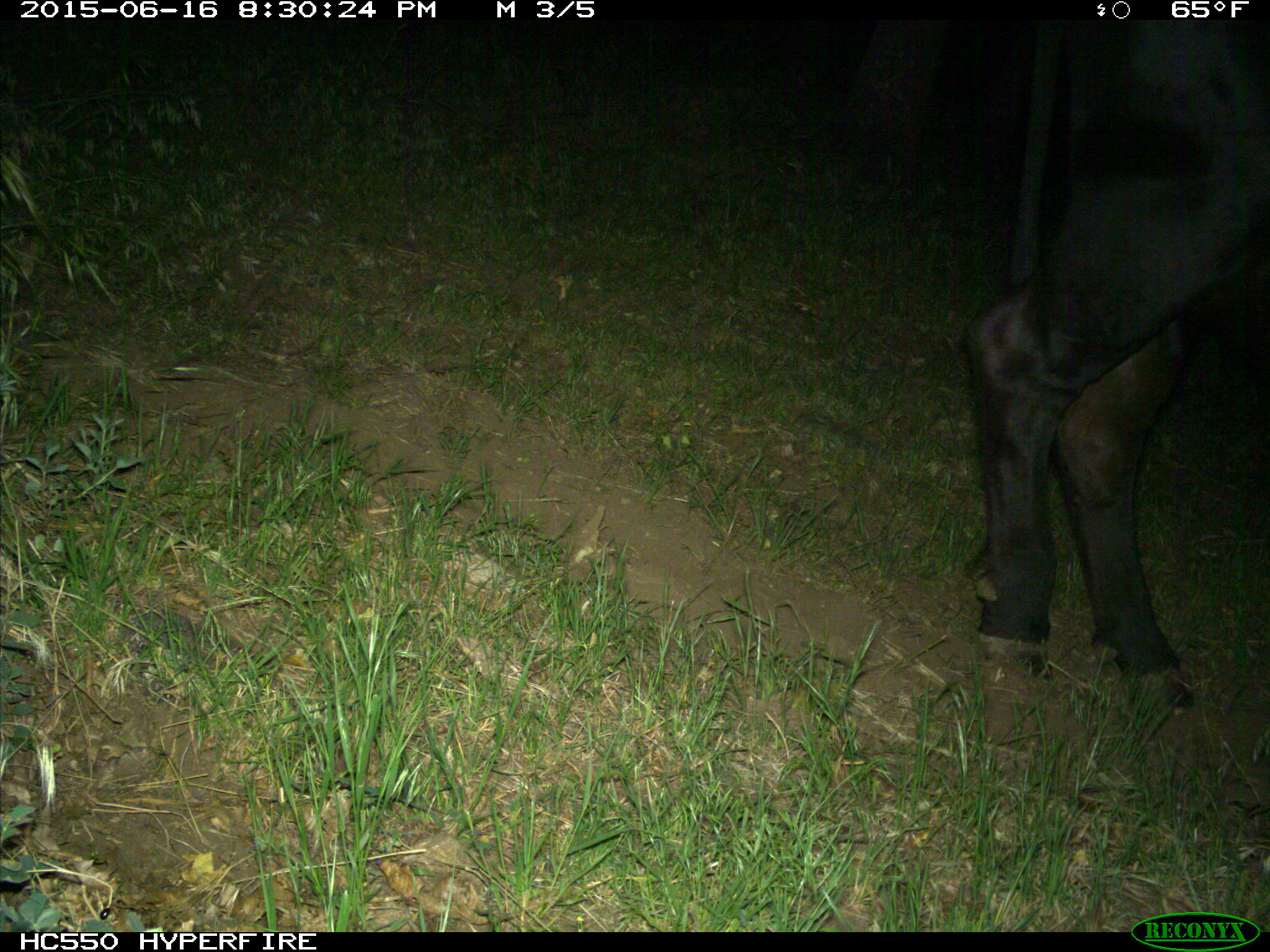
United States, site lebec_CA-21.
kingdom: Animalia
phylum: Chordata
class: Mammalia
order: Artiodactyla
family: Bovidae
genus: Bos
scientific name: Bos taurus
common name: domestic cow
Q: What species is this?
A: Bos taurus (domestic cow).